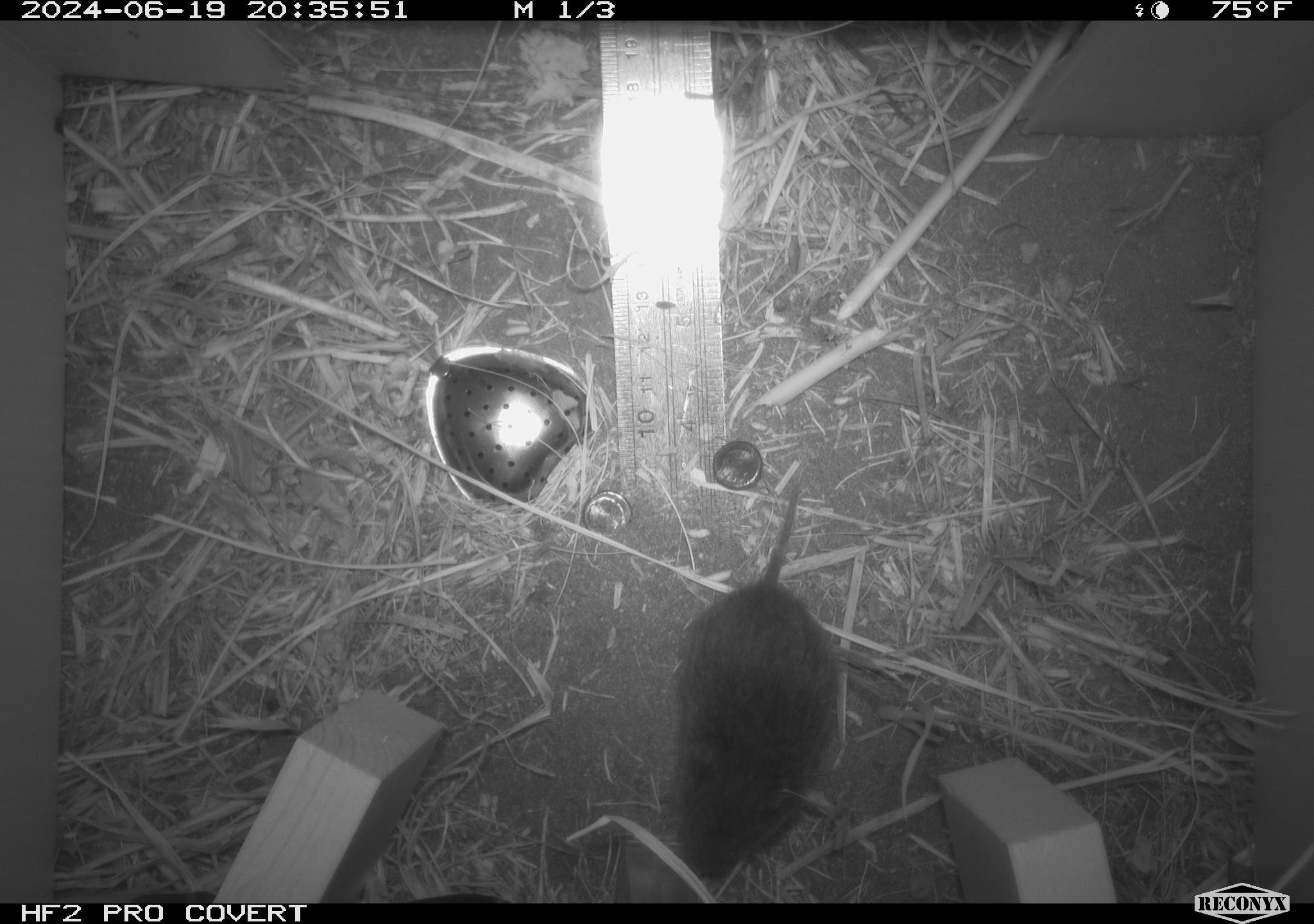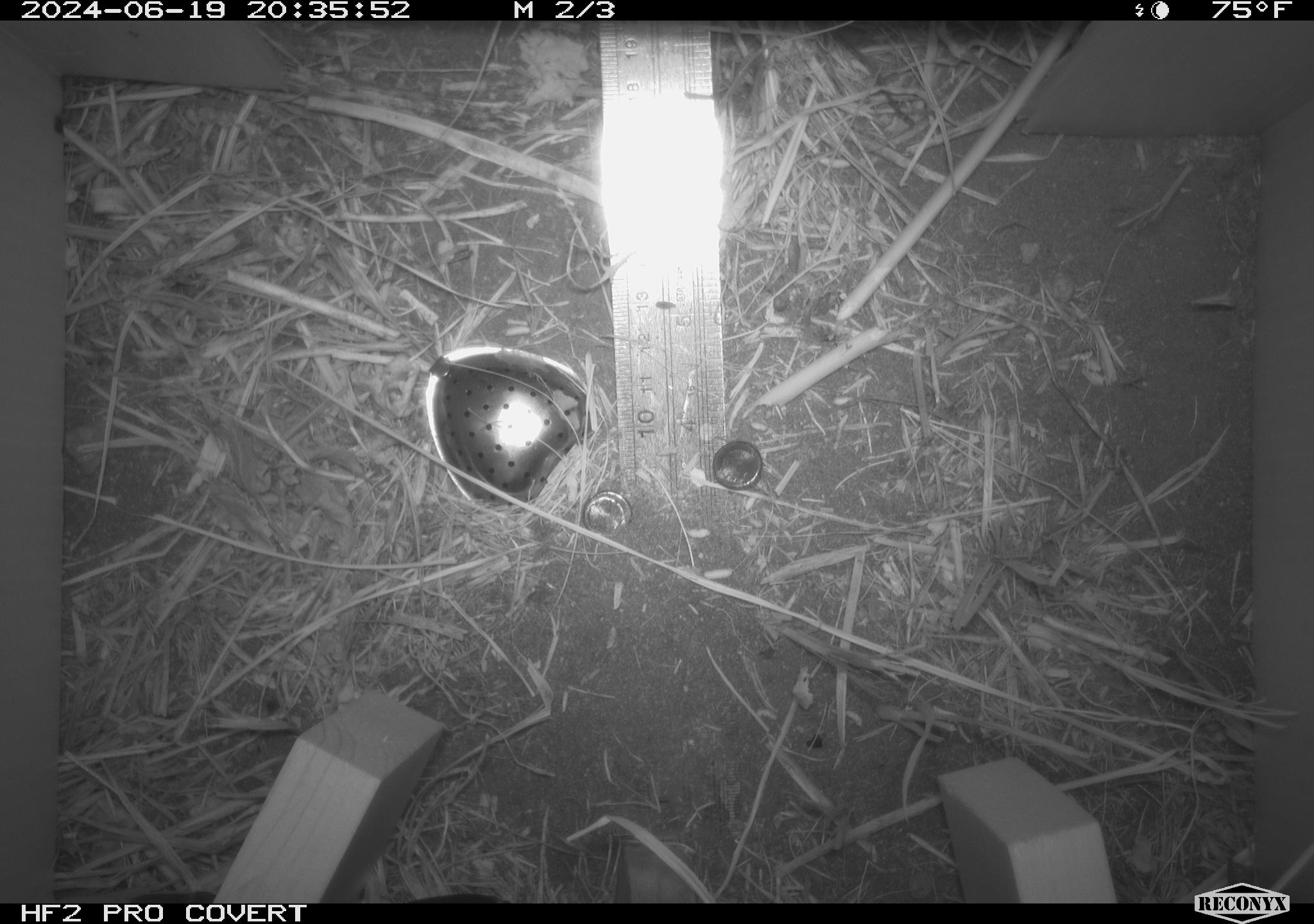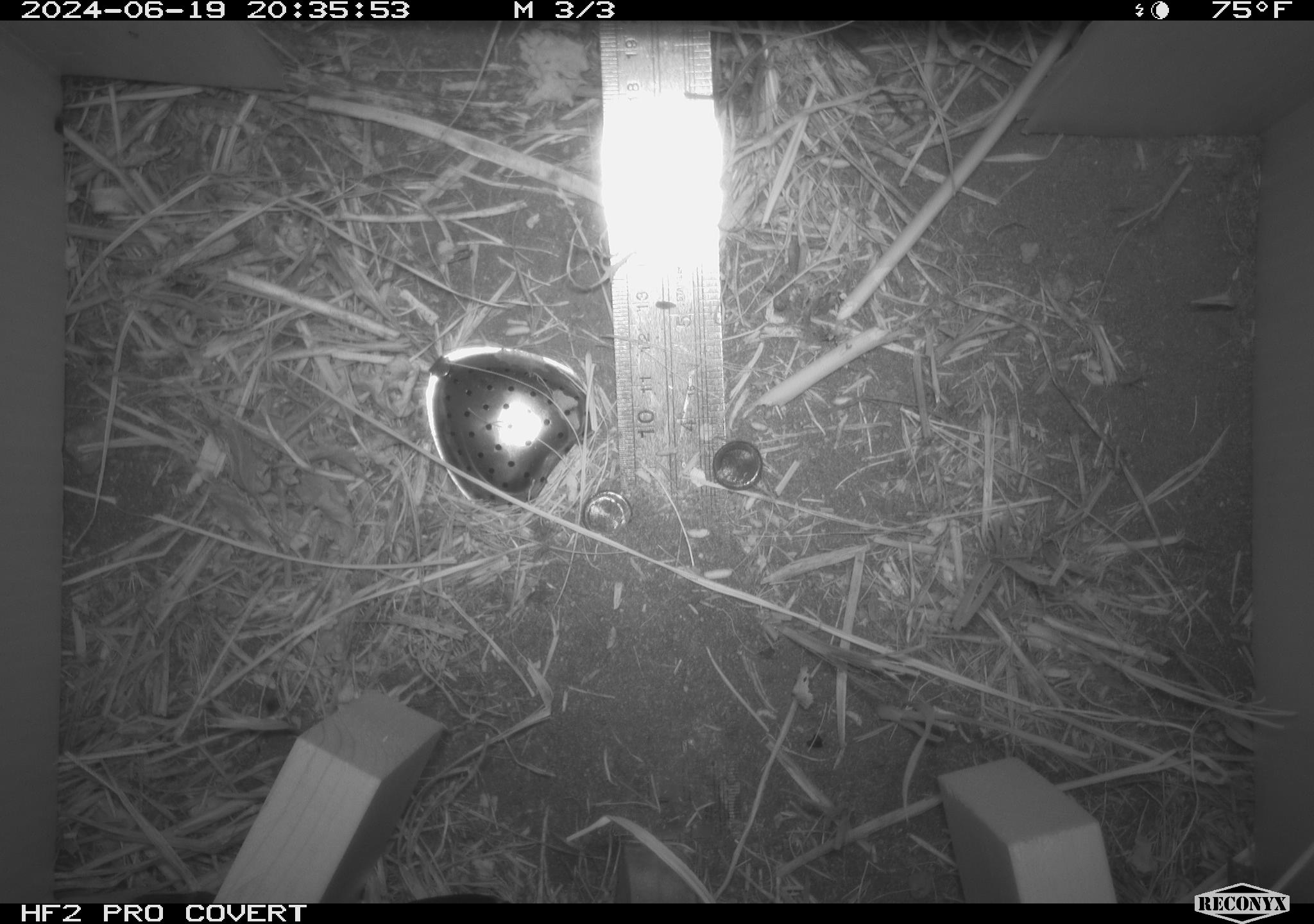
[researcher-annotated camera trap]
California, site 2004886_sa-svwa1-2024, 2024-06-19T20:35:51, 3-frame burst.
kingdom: Animalia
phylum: Chordata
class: Mammalia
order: Rodentia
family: Cricetidae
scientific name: Arvicolinae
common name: voles, lemmings, and muskrats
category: arvicolinae subfamily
Arvicolinae subfamily (voles, lemmings, and muskrats) (Arvicolinae).